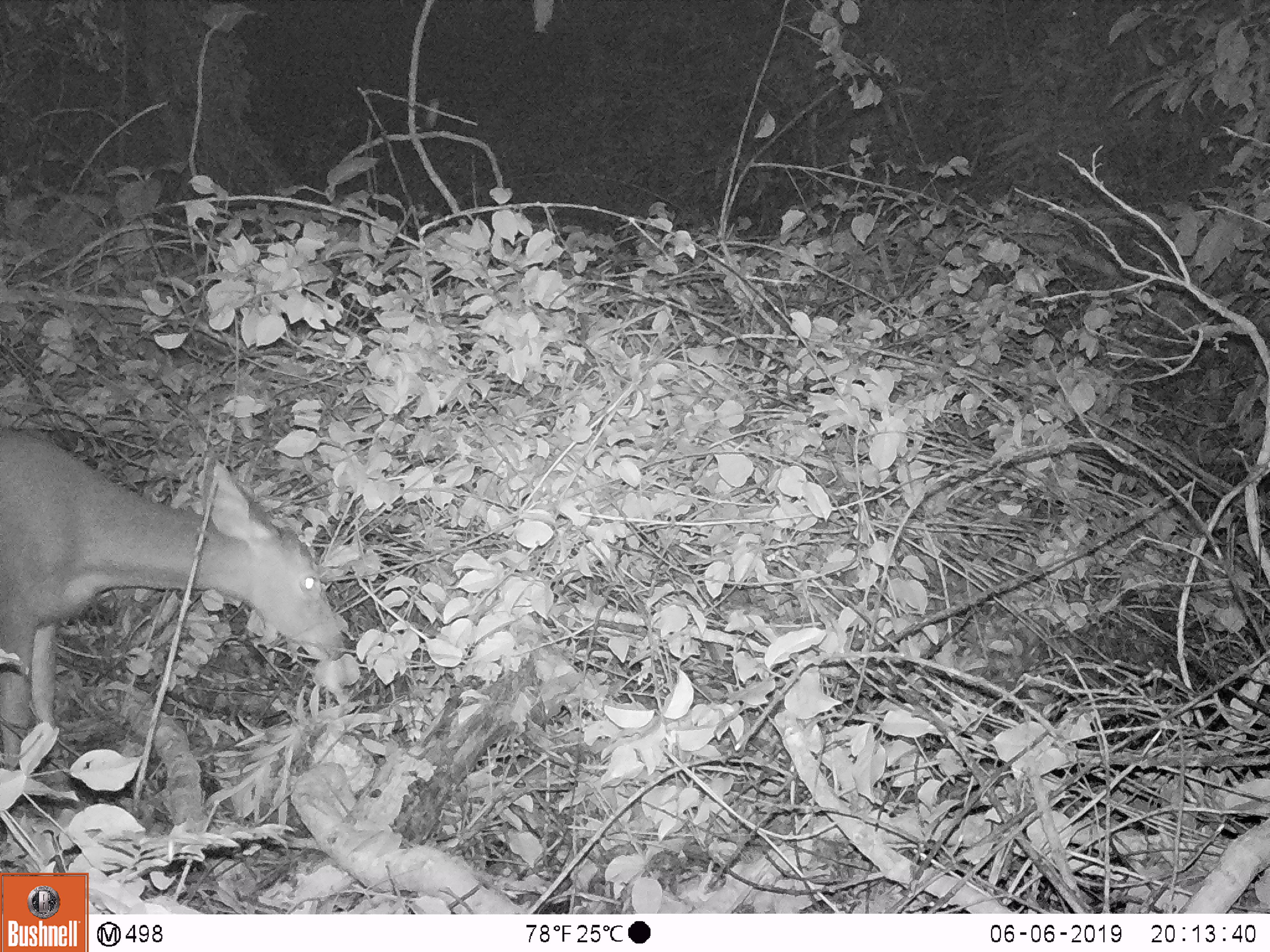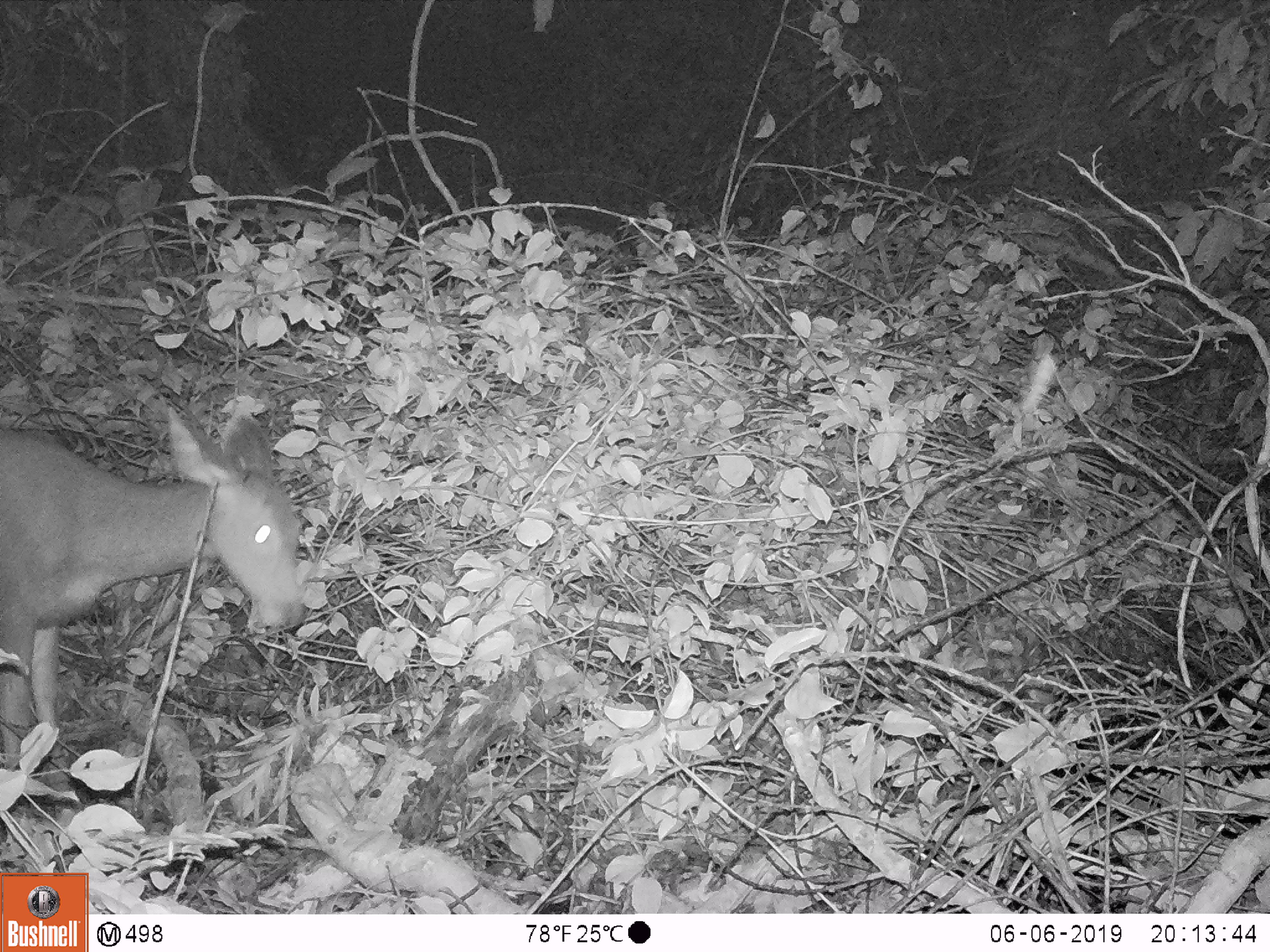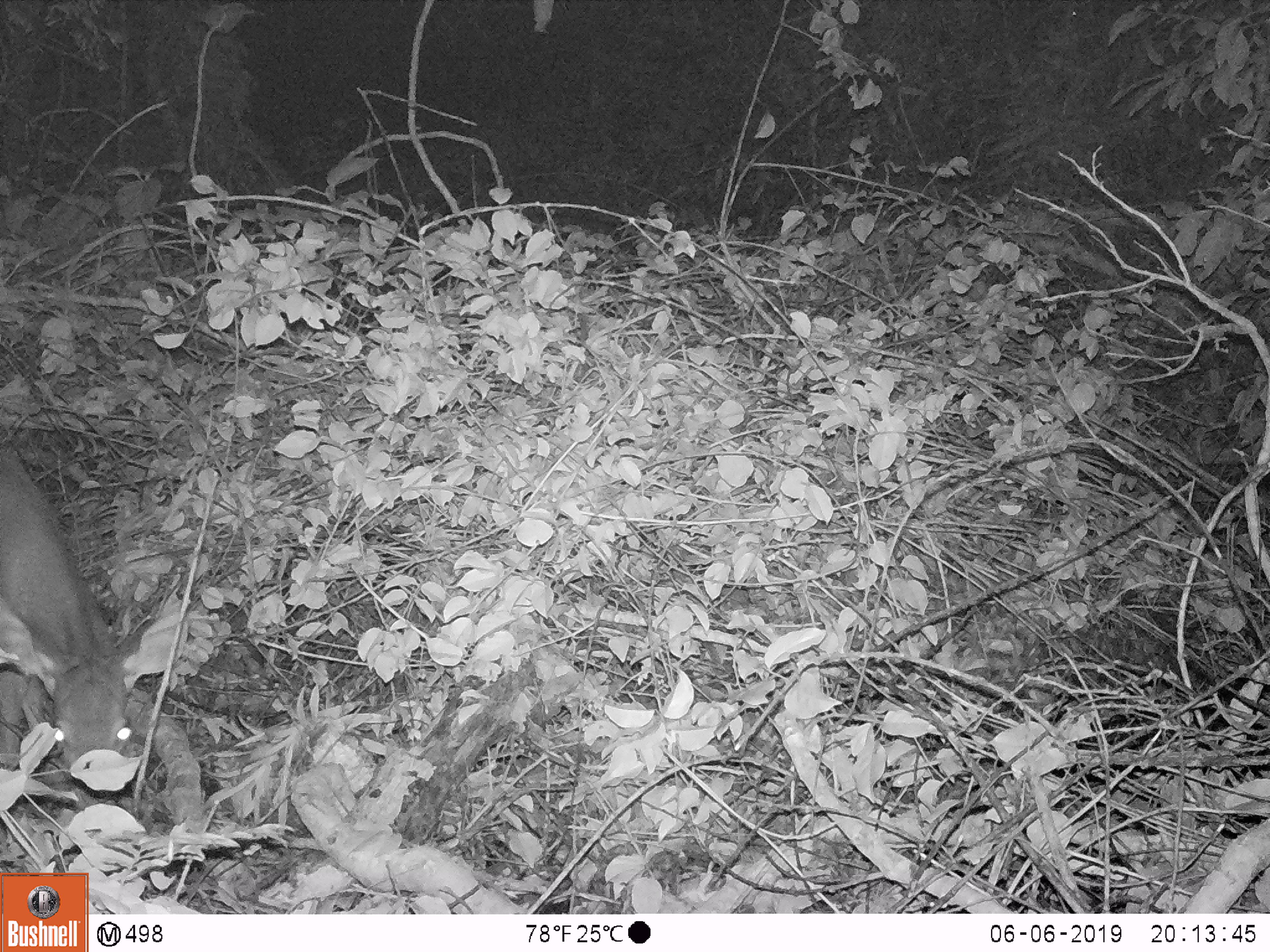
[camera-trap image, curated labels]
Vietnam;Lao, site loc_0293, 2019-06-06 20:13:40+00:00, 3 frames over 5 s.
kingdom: Animalia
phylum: Chordata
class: Mammalia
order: Artiodactyla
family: Cervidae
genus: Rusa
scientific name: Rusa unicolor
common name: sambar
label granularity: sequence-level